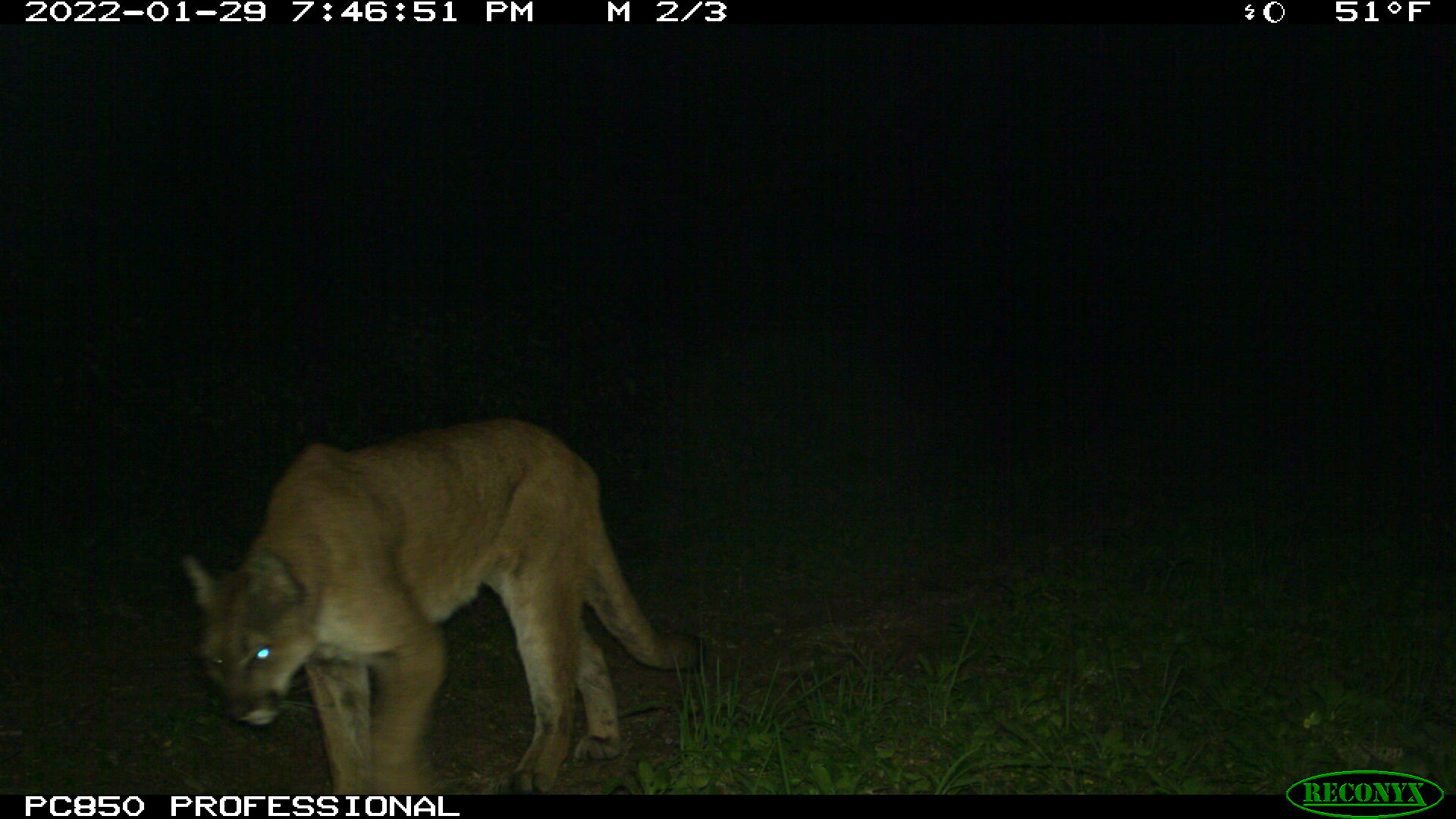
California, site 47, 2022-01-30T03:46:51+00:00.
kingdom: Animalia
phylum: Chordata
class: Mammalia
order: Carnivora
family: Felidae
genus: Puma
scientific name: Puma concolor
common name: puma